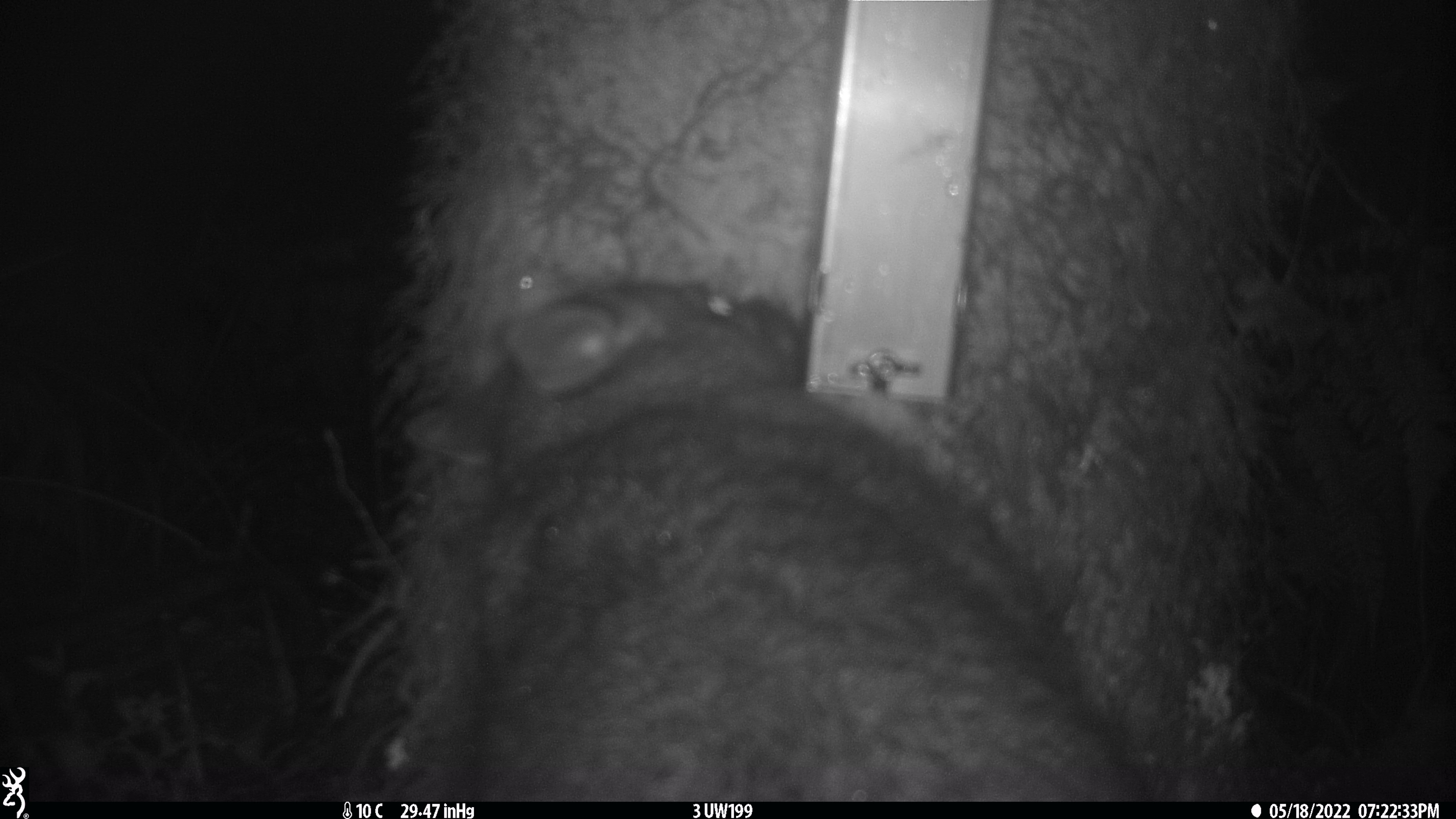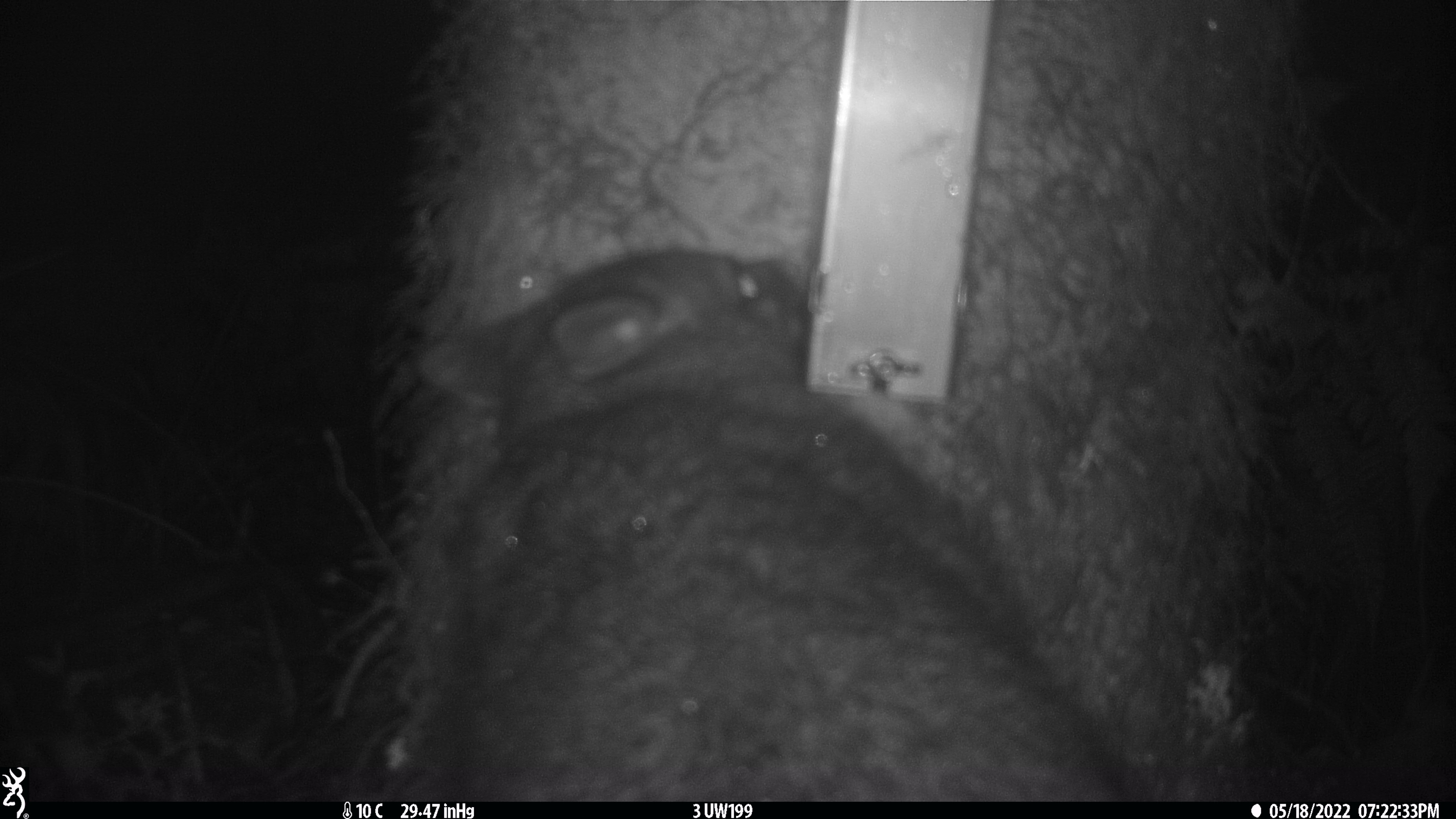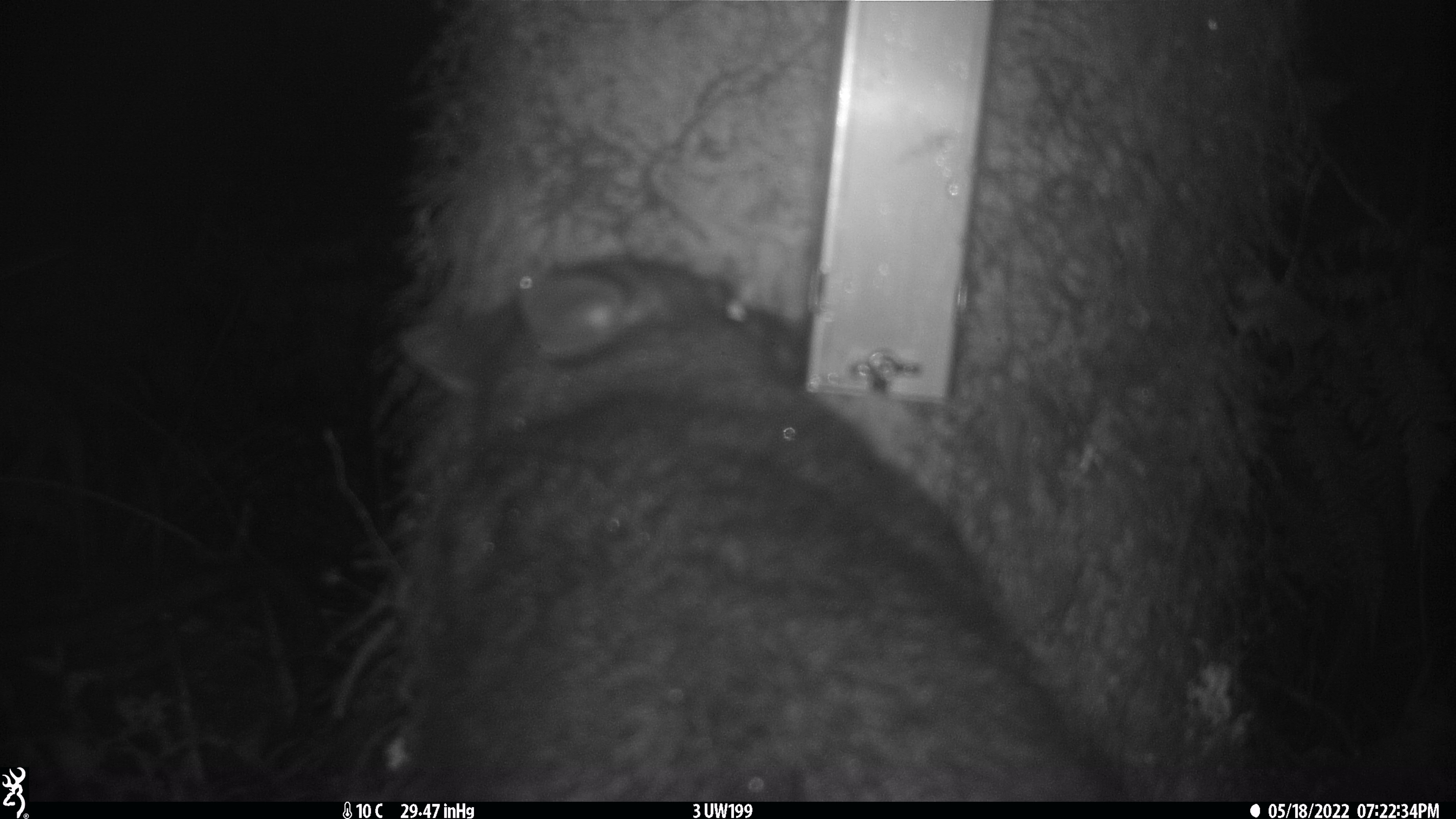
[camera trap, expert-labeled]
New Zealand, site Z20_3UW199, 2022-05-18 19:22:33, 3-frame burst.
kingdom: Animalia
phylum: Chordata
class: Mammalia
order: Diprotodontia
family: Phalangeridae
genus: Trichosurus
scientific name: Trichosurus vulpecula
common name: common brushtail possum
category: possum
Possum (common brushtail possum) (Trichosurus vulpecula).